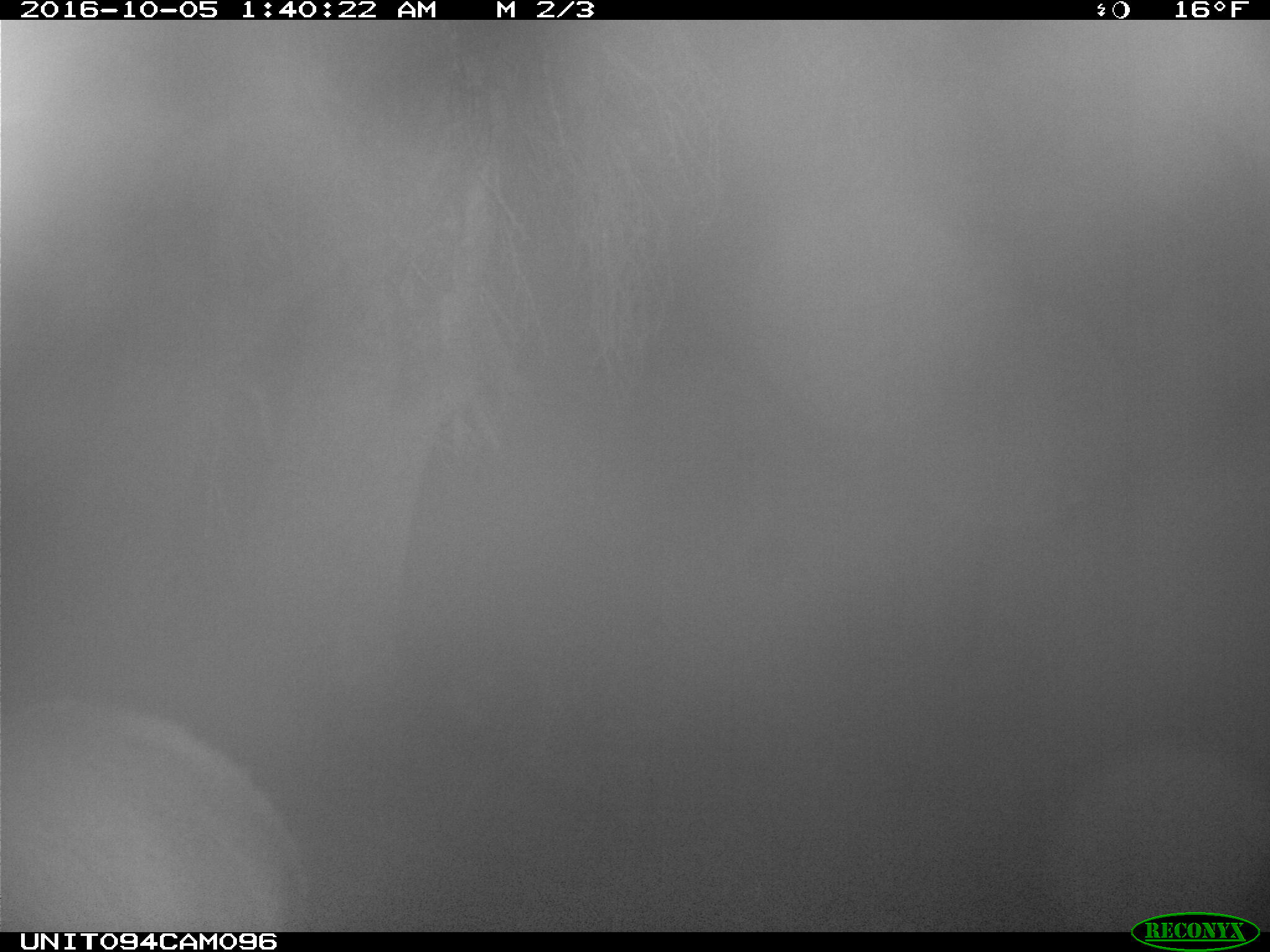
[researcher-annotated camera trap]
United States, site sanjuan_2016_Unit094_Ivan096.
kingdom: Animalia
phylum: Chordata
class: Mammalia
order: Artiodactyla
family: Cervidae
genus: Cervus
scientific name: Cervus elaphus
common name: red deer